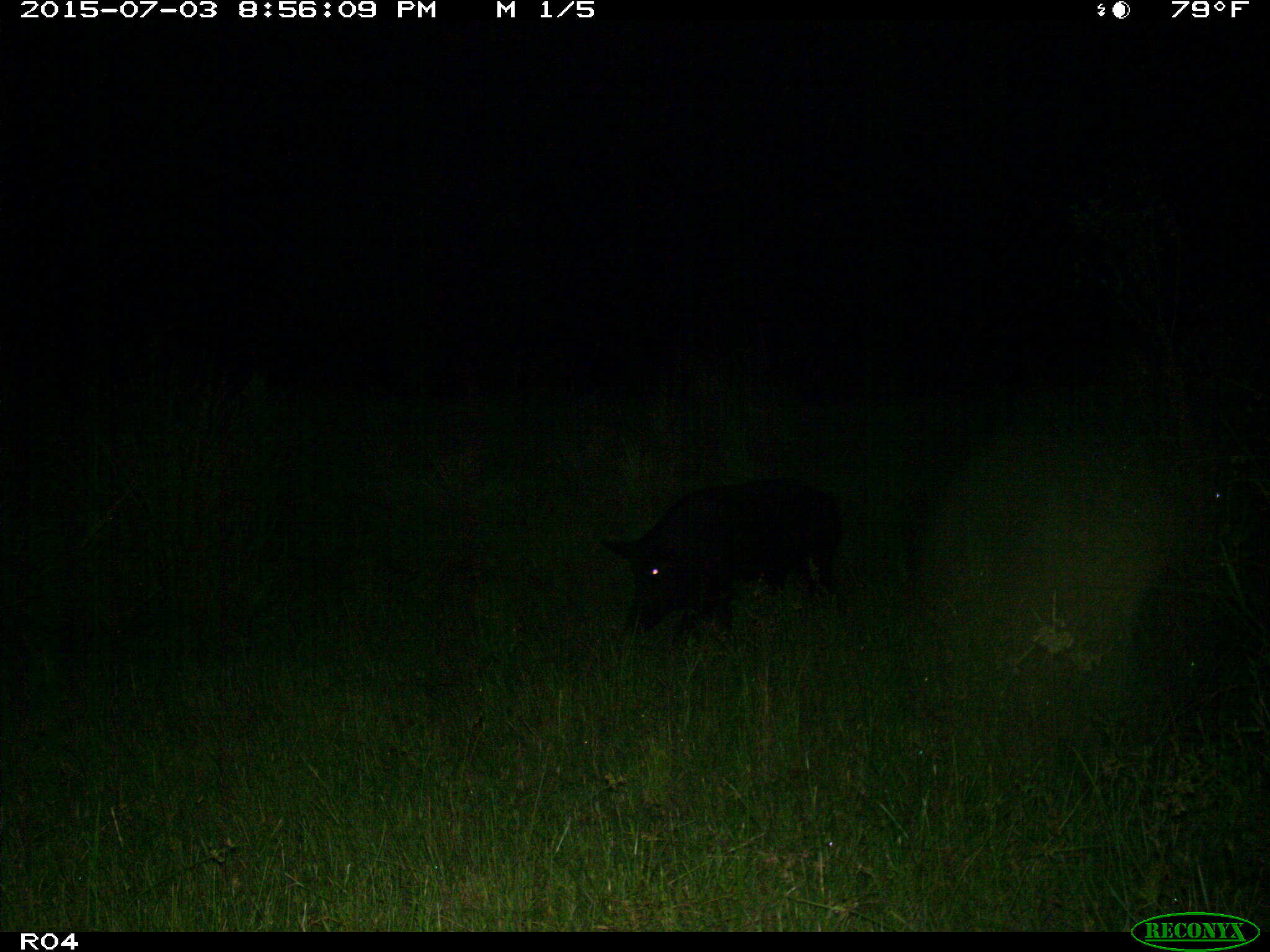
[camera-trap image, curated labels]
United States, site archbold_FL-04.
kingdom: Animalia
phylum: Chordata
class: Mammalia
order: Artiodactyla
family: Suidae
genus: Sus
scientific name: Sus scrofa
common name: wild boar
Sus scrofa (wild boar).